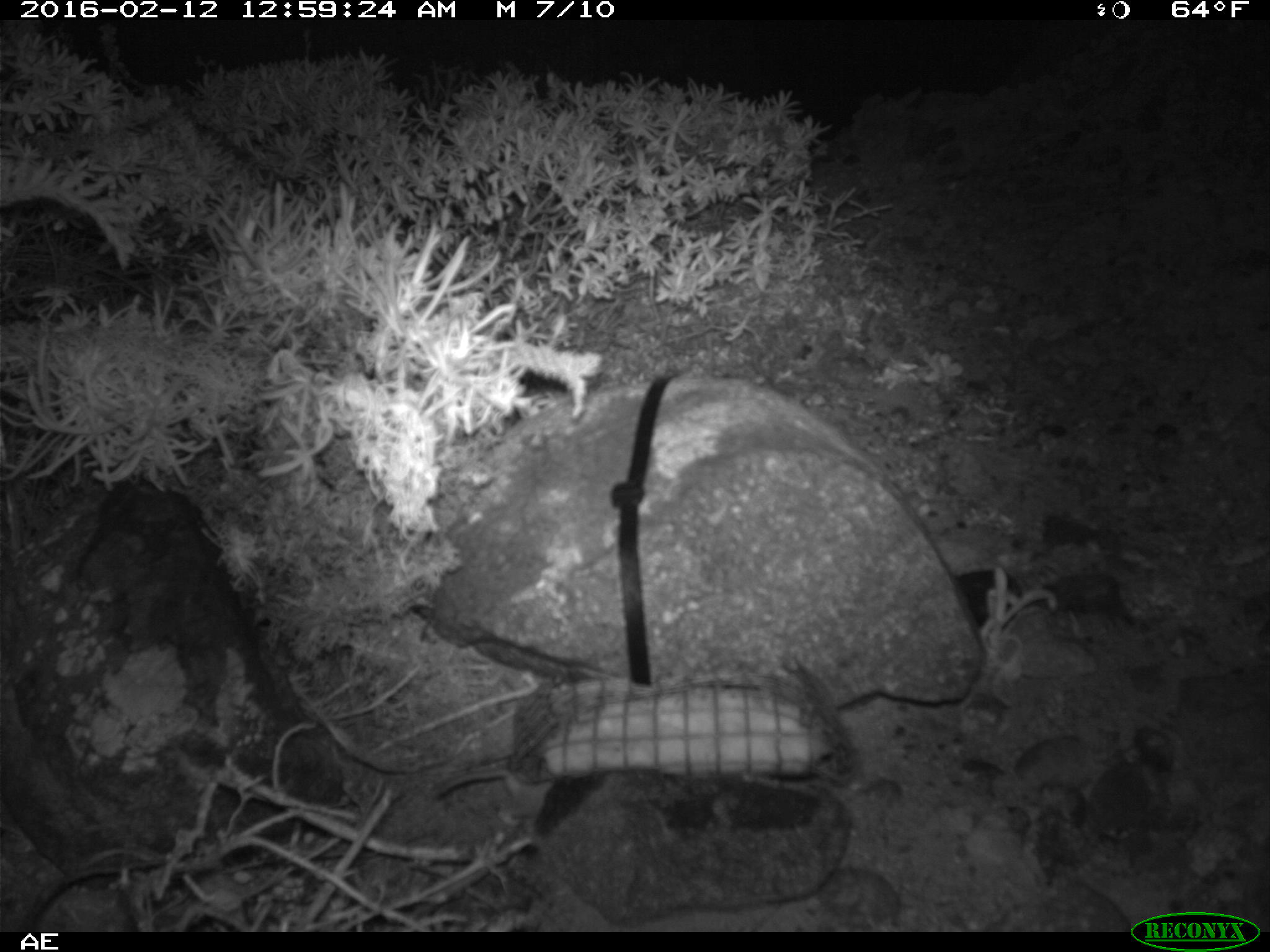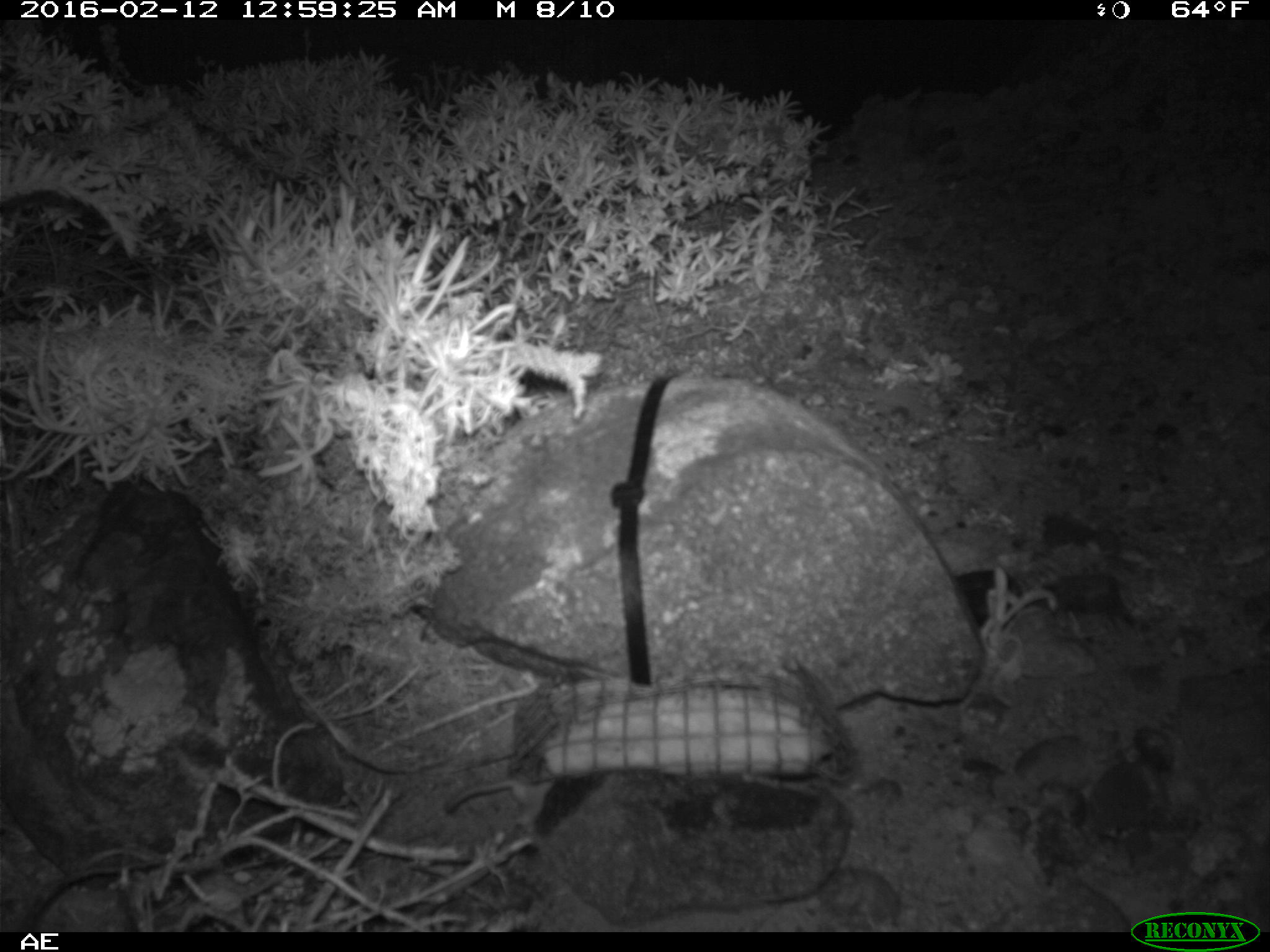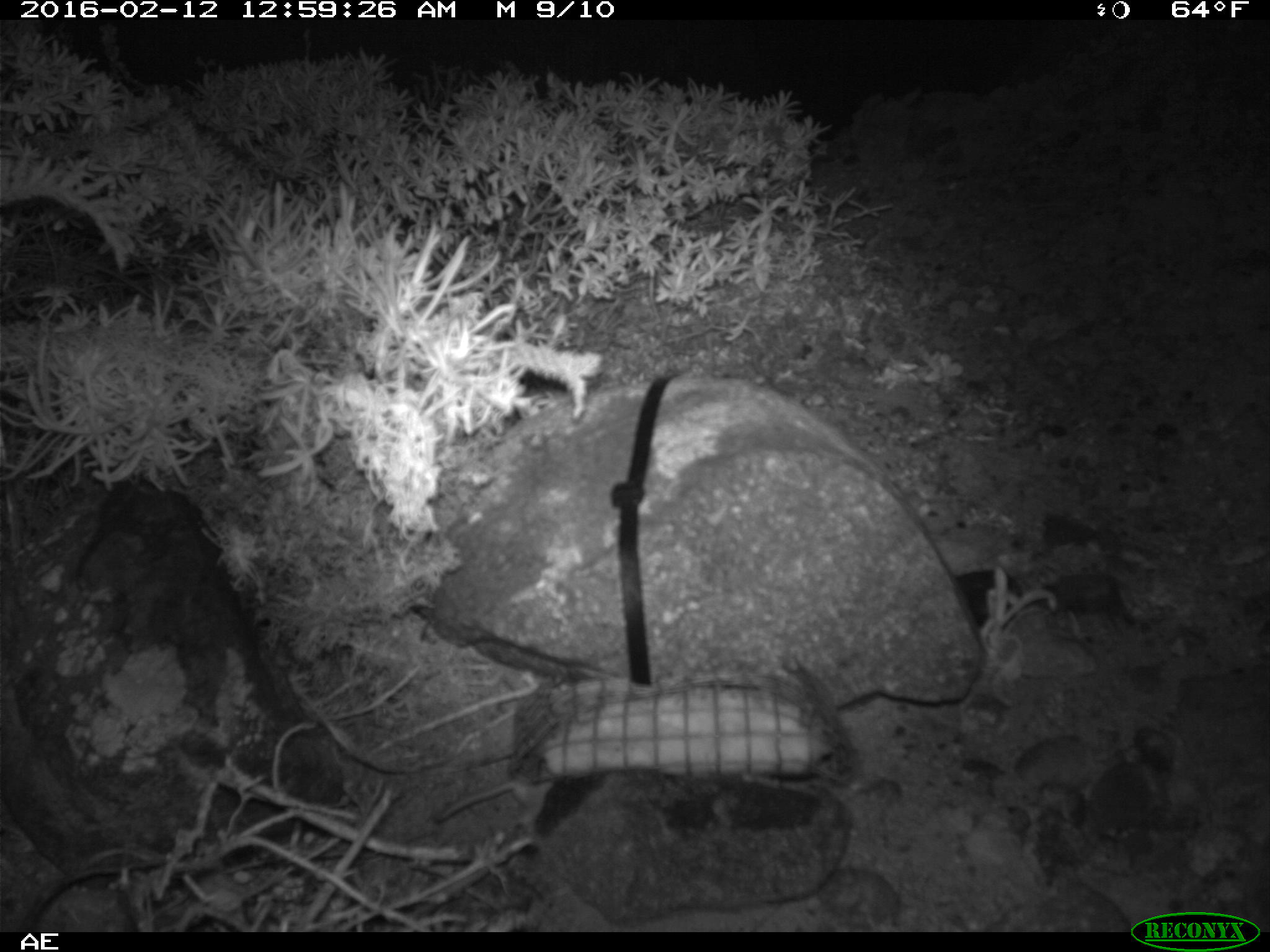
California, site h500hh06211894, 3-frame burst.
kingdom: Animalia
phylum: Chordata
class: Mammalia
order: Rodentia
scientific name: Rodentia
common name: rodent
Rodent (Rodentia).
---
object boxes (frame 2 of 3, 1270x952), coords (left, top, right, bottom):
rodent: (444, 773, 555, 825)